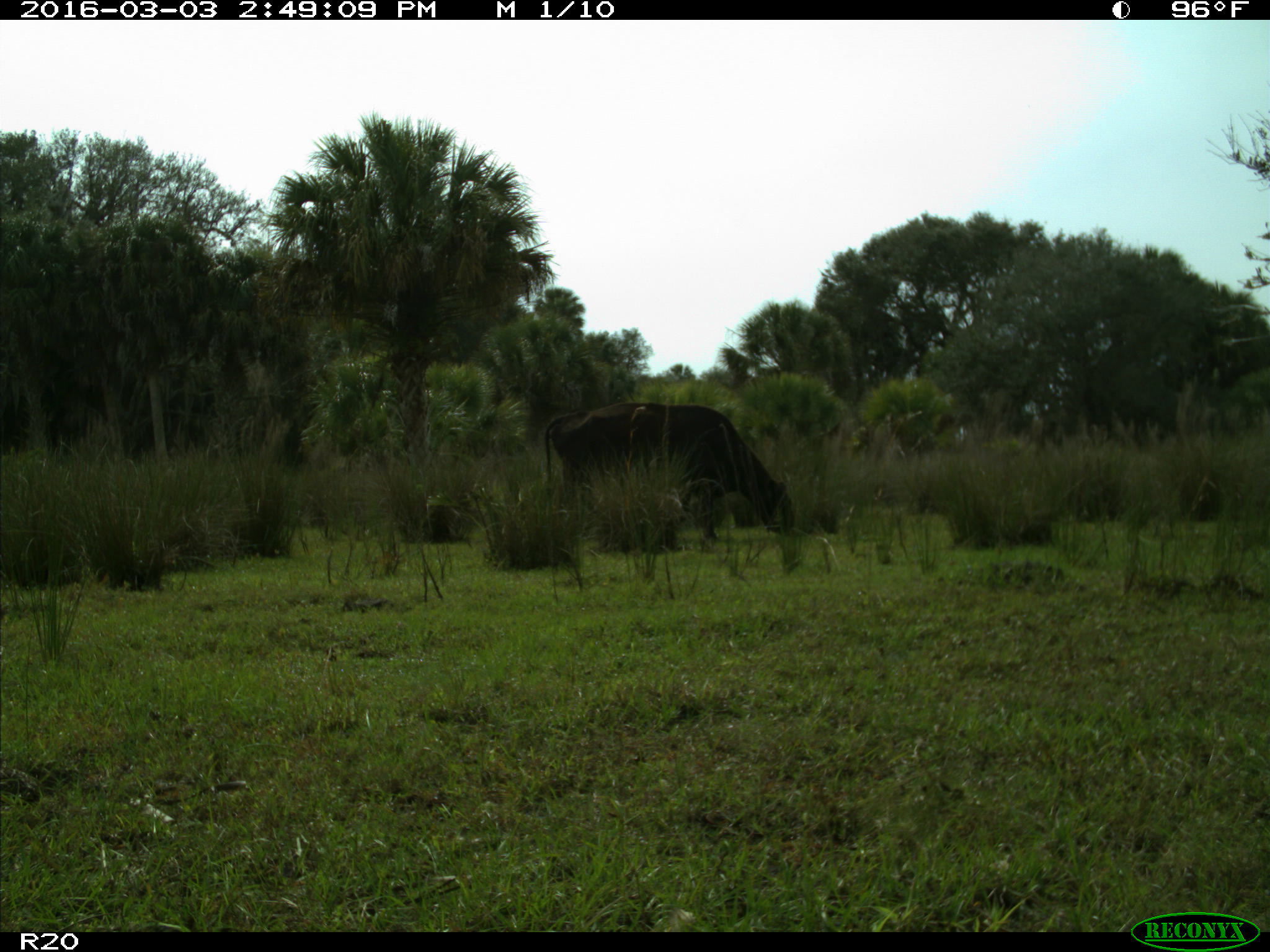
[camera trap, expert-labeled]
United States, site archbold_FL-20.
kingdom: Animalia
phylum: Chordata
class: Mammalia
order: Artiodactyla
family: Bovidae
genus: Bos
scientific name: Bos taurus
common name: domestic cow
Bos taurus (domestic cow).